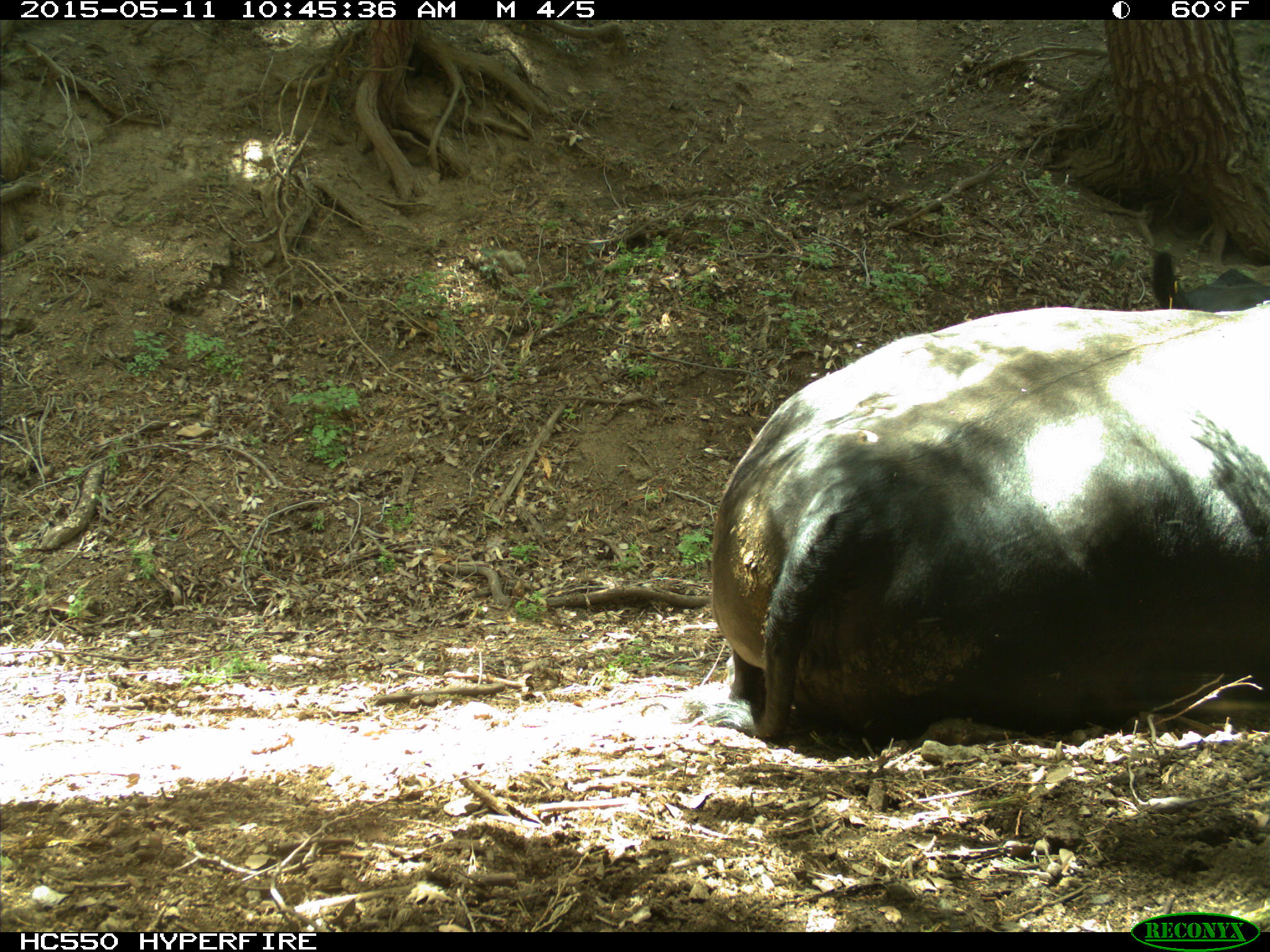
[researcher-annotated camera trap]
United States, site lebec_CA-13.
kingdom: Animalia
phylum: Chordata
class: Mammalia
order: Artiodactyla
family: Bovidae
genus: Bos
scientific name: Bos taurus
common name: domestic cow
Bos taurus (domestic cow).